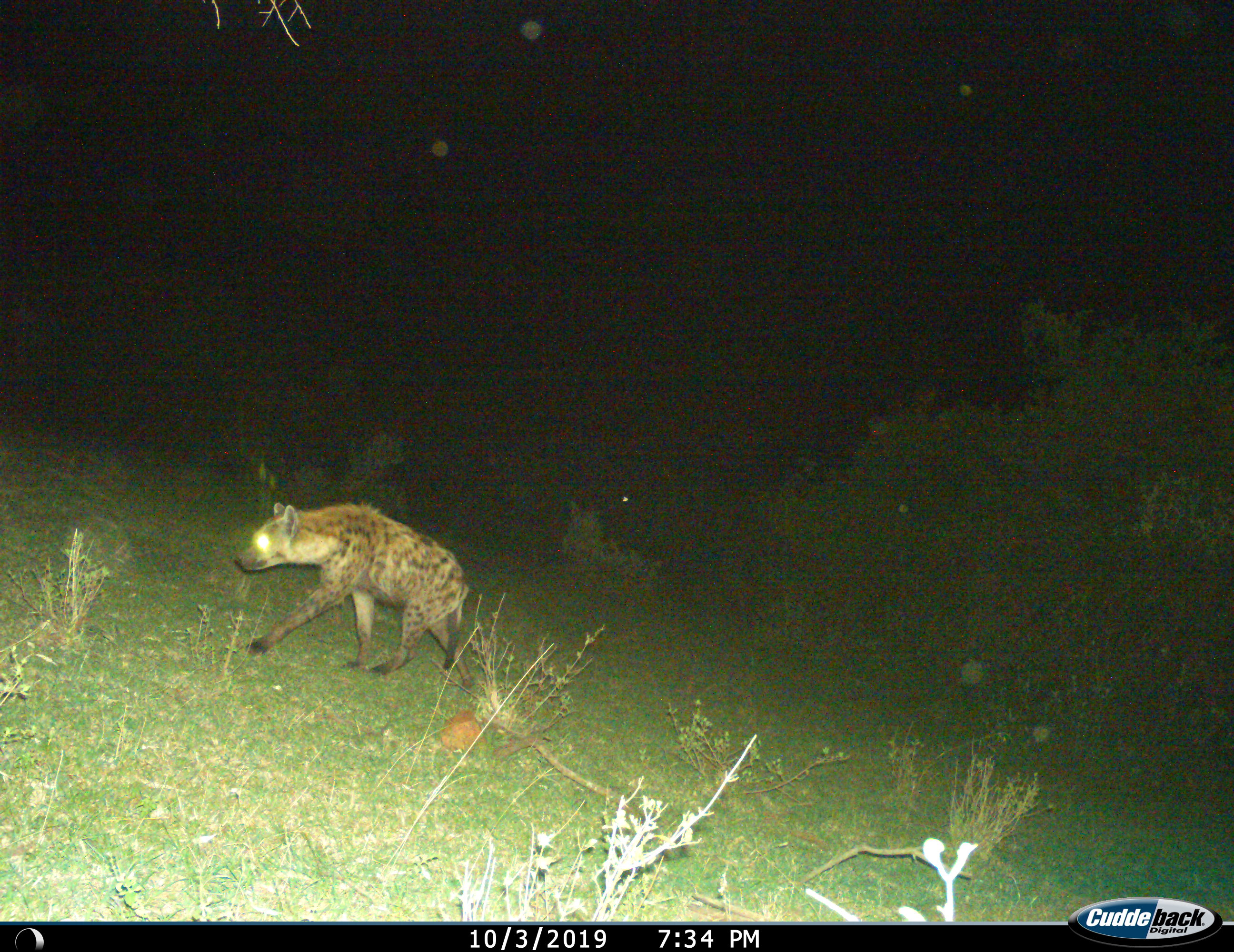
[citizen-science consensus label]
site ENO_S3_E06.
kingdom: Animalia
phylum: Chordata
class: Mammalia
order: Carnivora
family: Hyaenidae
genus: Crocuta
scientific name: Crocuta crocuta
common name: spotted hyena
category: hyenaspotted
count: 1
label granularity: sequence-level